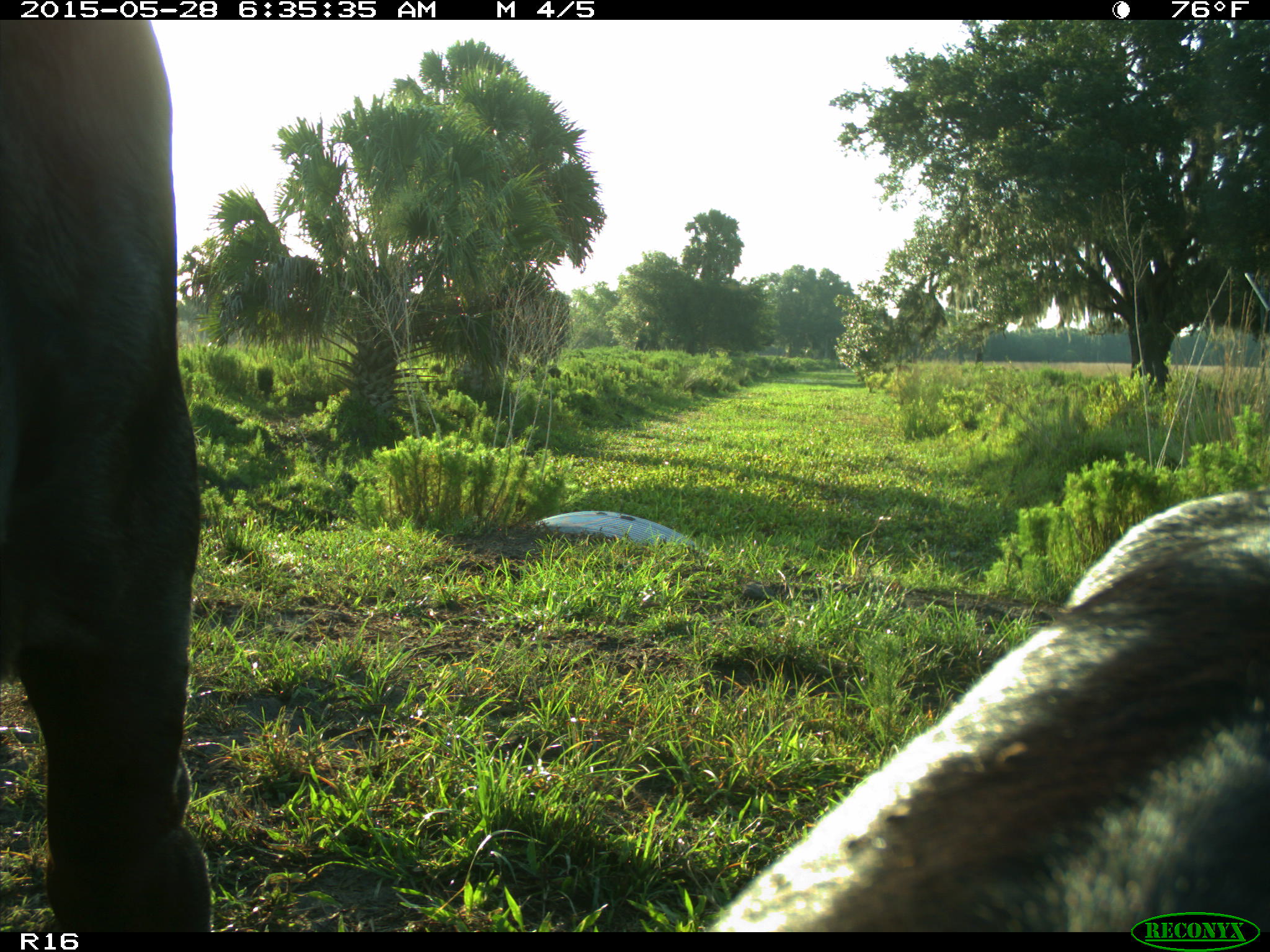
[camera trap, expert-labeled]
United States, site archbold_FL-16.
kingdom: Animalia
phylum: Chordata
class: Mammalia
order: Artiodactyla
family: Bovidae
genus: Bos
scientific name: Bos taurus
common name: domestic cow